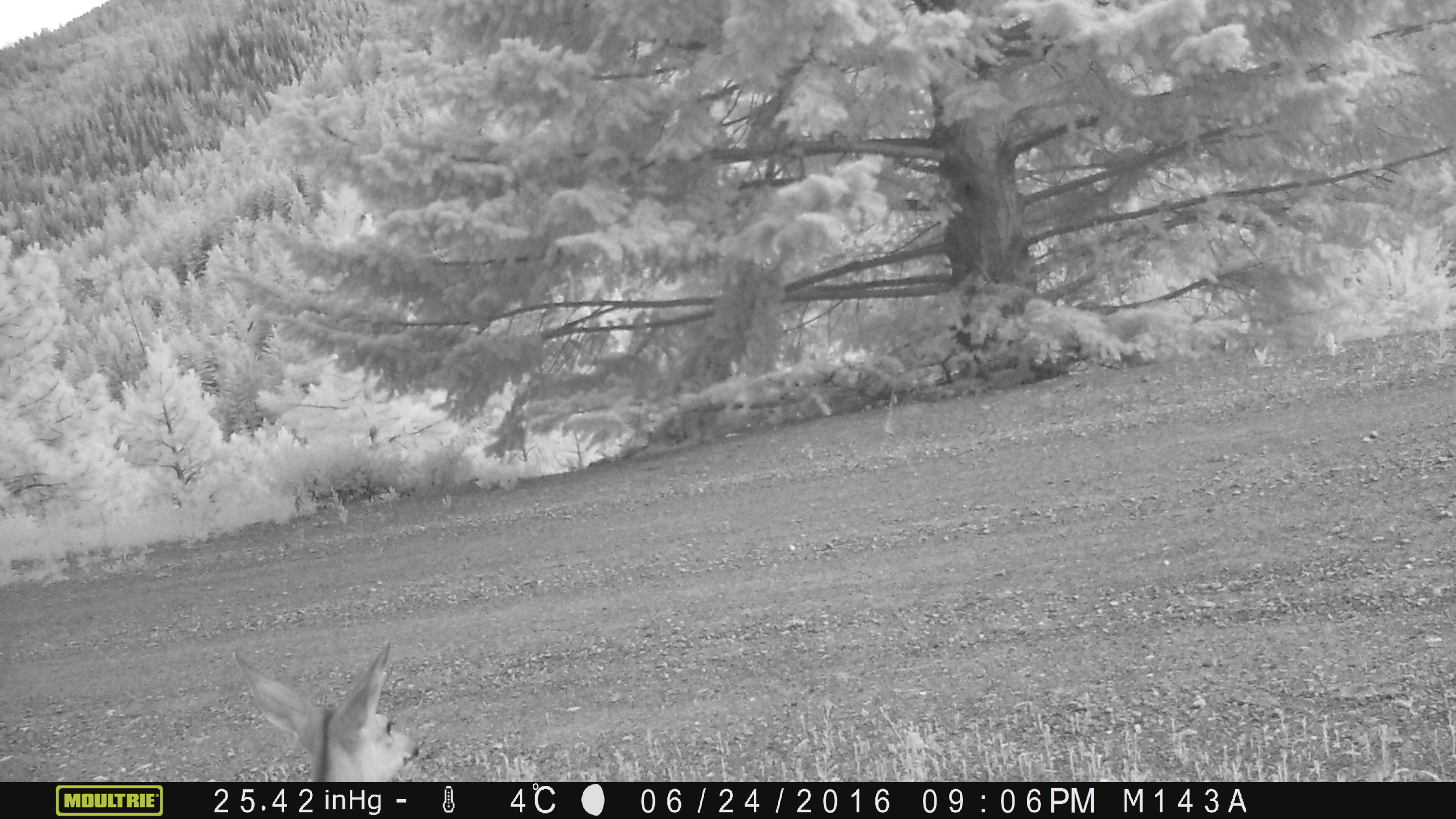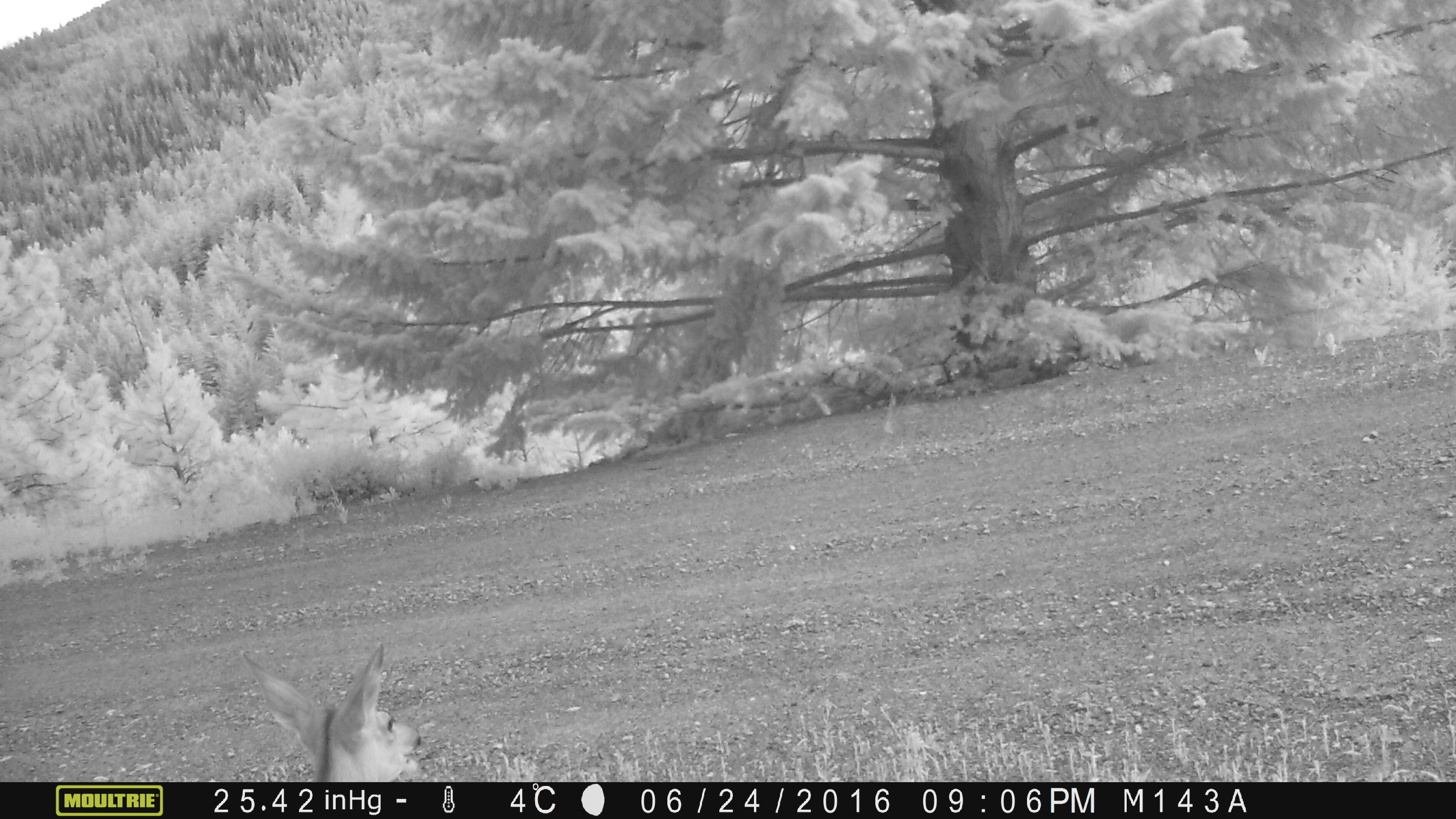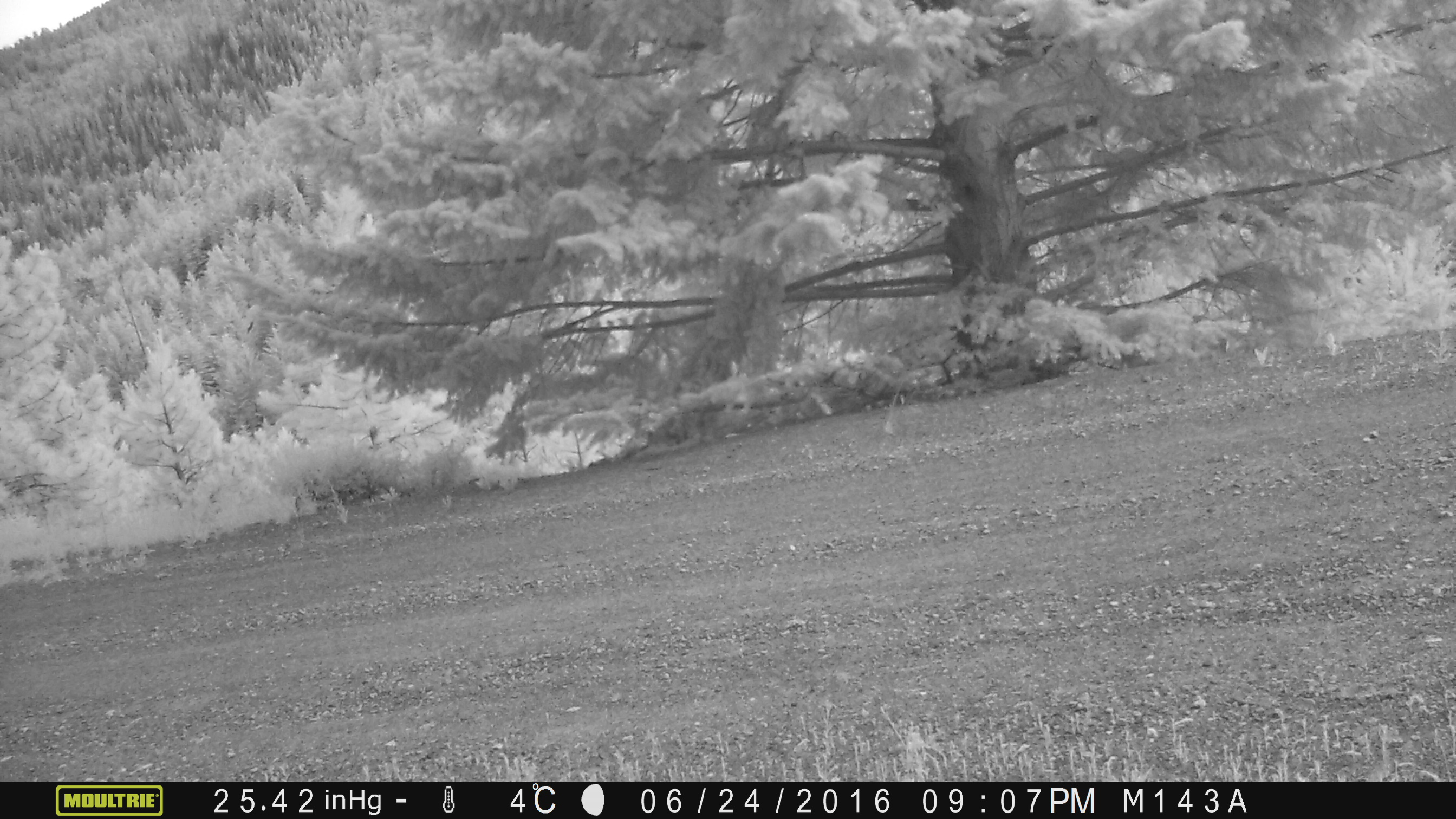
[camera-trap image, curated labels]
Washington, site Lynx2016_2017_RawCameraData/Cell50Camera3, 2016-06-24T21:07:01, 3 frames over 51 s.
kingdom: Animalia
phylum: Chordata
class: Mammalia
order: Artiodactyla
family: Cervidae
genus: Odocoileus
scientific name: Odocoileus hemionus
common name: mule deer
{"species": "Odocoileus hemionus (mule deer)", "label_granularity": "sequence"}